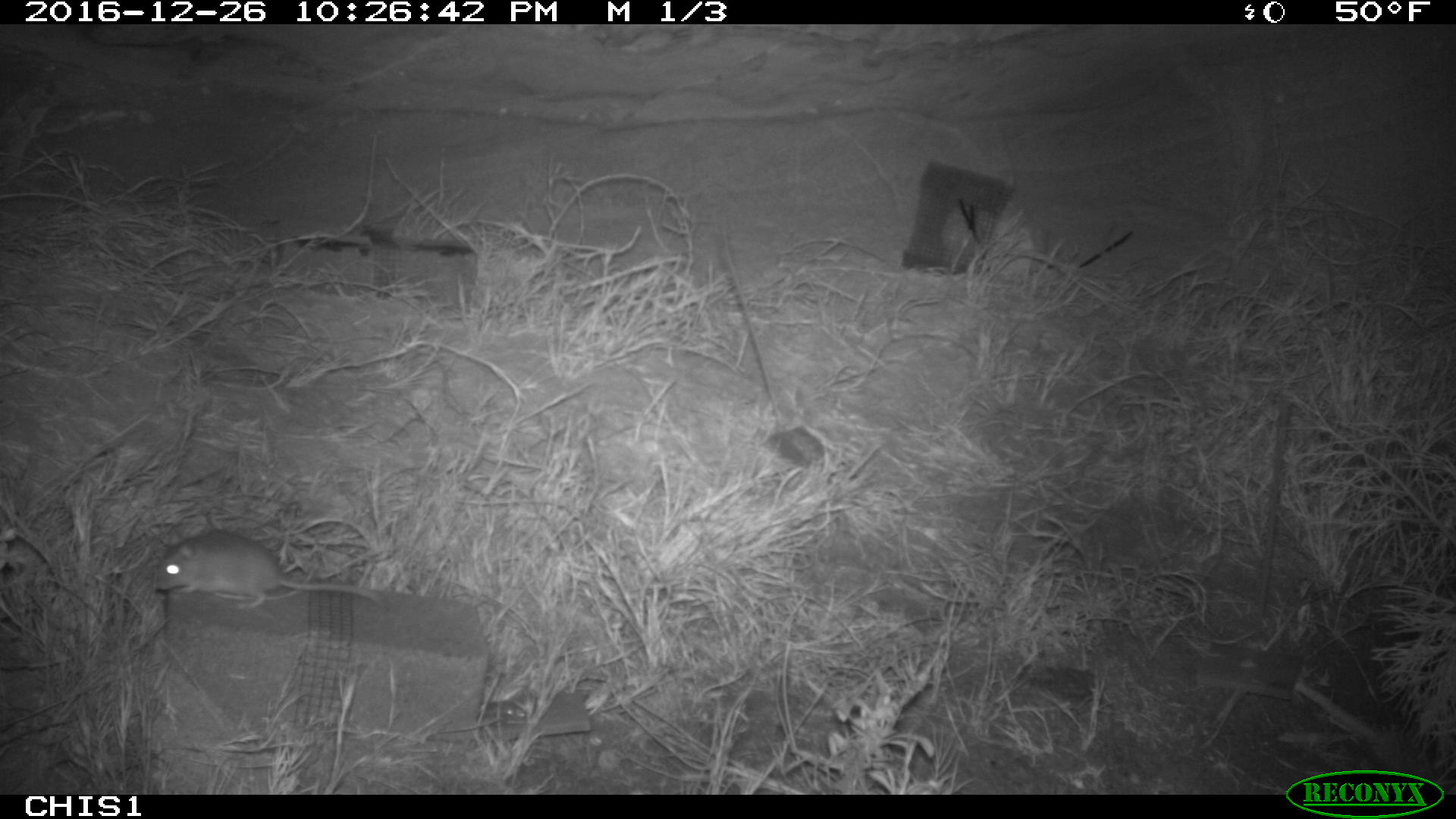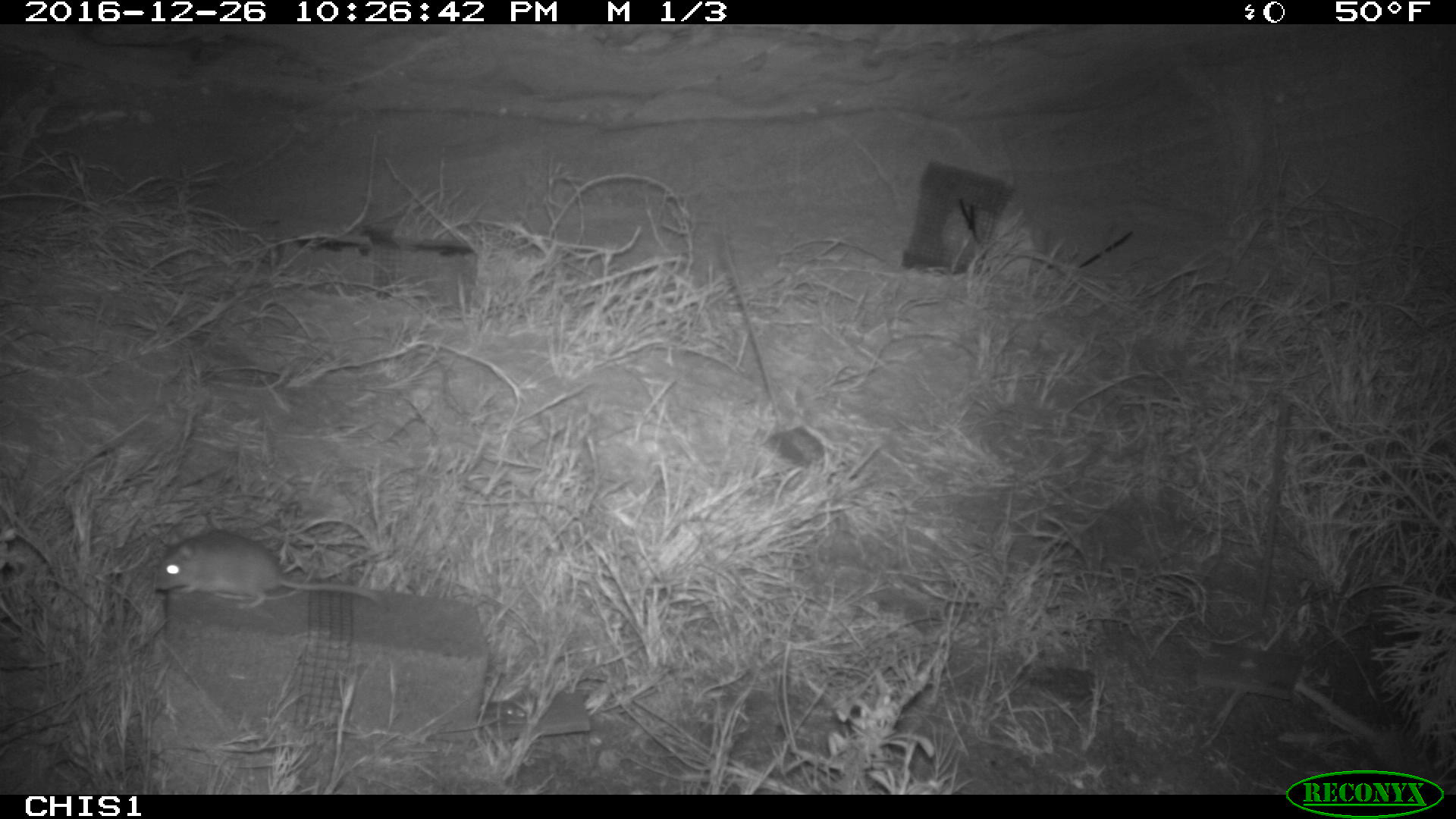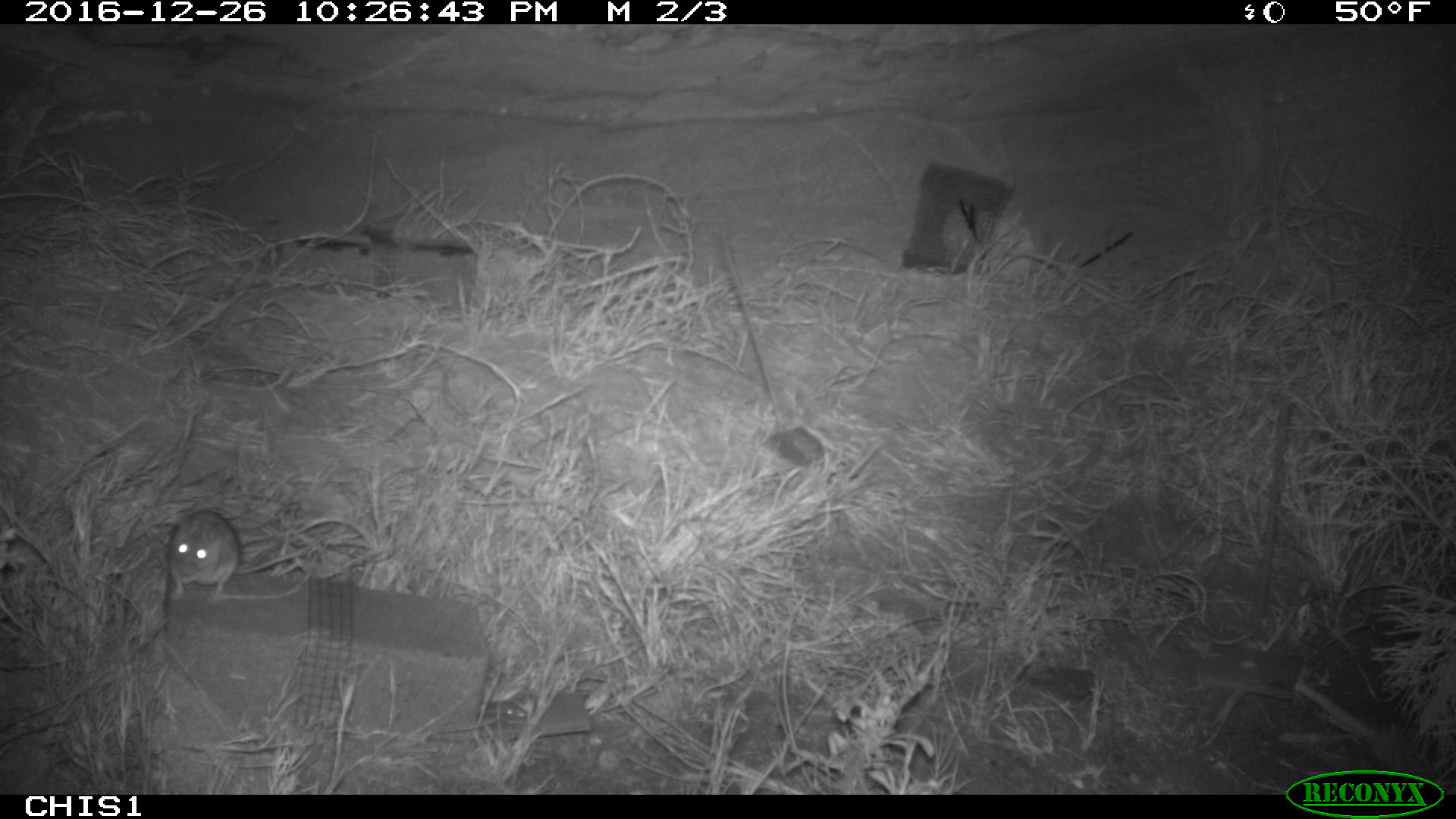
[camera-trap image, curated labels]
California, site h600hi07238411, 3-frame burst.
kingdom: Animalia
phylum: Chordata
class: Mammalia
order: Rodentia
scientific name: Rodentia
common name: rodent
Rodent (Rodentia).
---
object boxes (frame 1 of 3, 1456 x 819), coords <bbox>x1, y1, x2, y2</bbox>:
rodent: <bbox>155, 531, 378, 610</bbox>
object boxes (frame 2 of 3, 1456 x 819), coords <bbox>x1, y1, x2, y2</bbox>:
rodent: <bbox>152, 534, 384, 610</bbox>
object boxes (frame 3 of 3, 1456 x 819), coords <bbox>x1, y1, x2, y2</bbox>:
rodent: <bbox>169, 509, 239, 599</bbox>